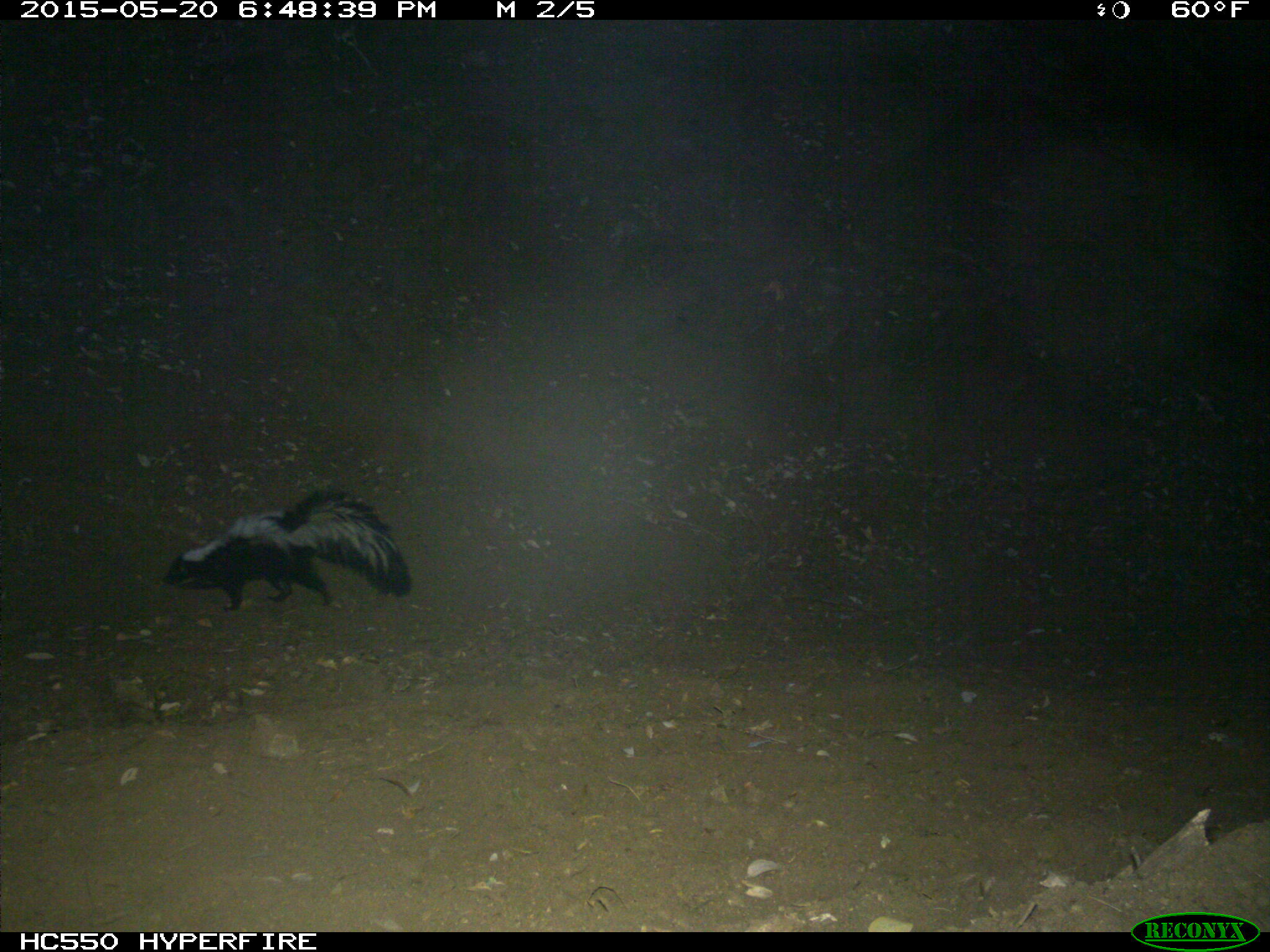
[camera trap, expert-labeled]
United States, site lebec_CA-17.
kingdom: Animalia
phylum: Chordata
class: Mammalia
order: Carnivora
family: Mephitidae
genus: Mephitis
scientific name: Mephitis mephitis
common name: striped skunk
Mephitis mephitis (striped skunk).